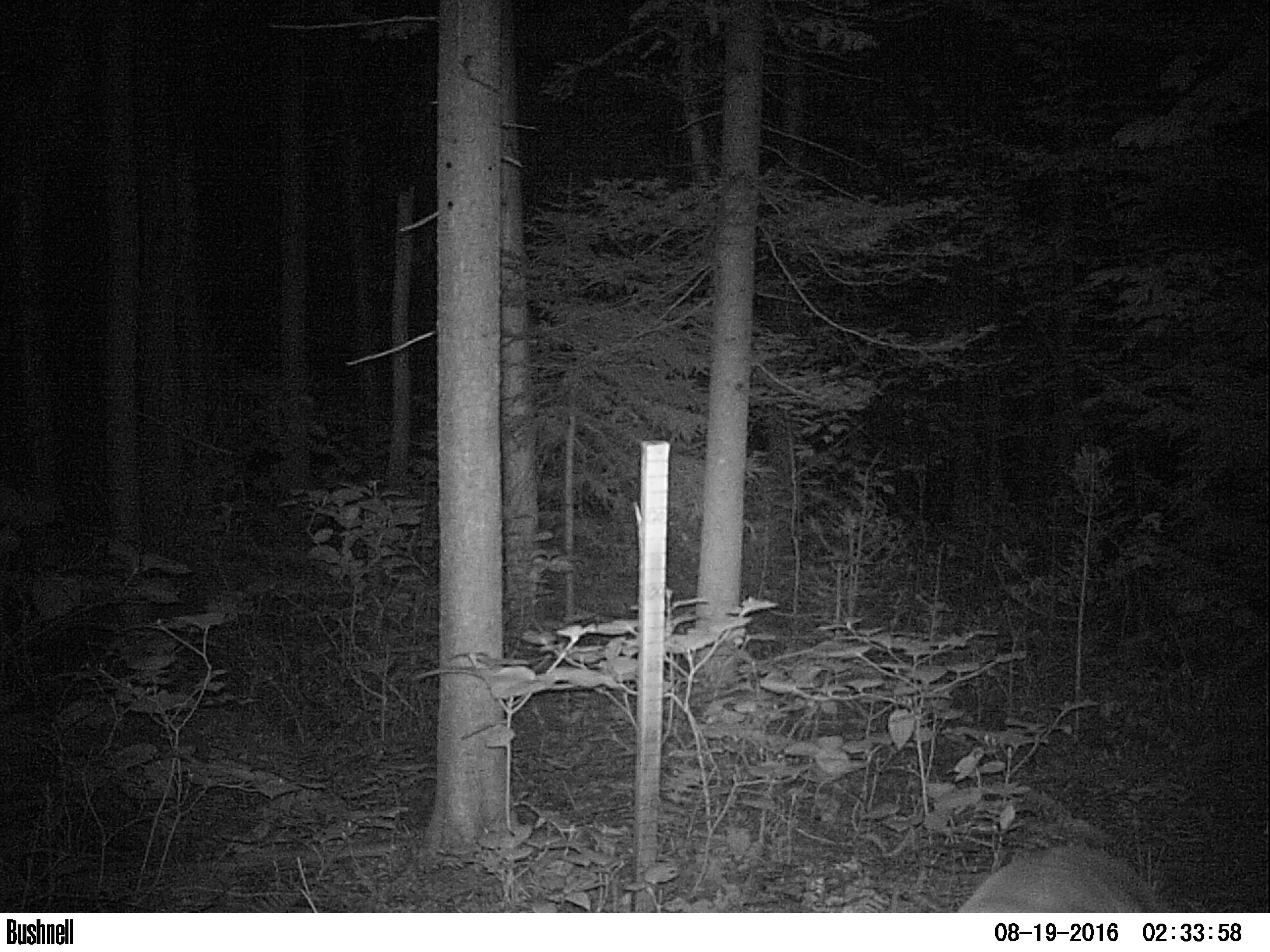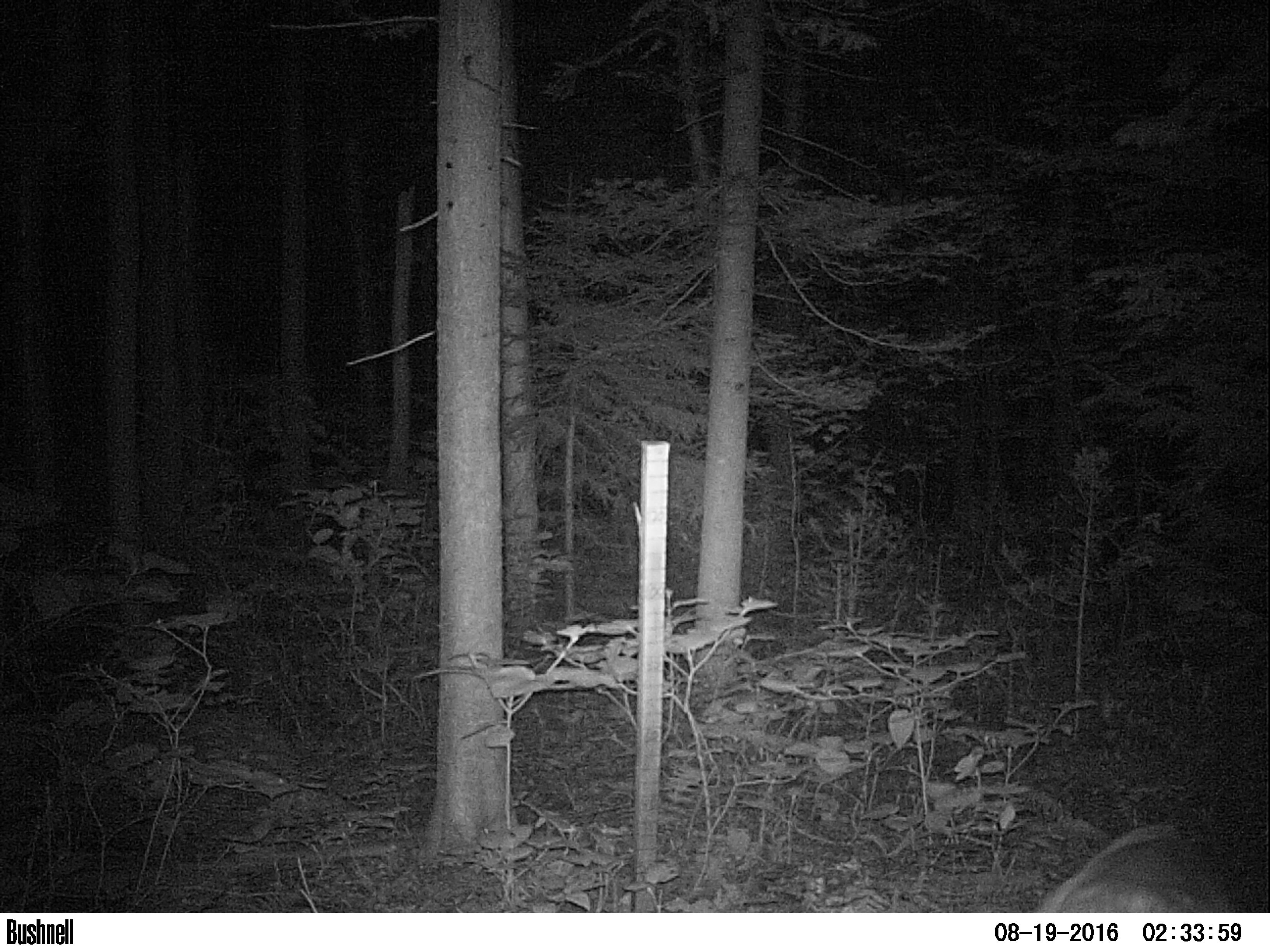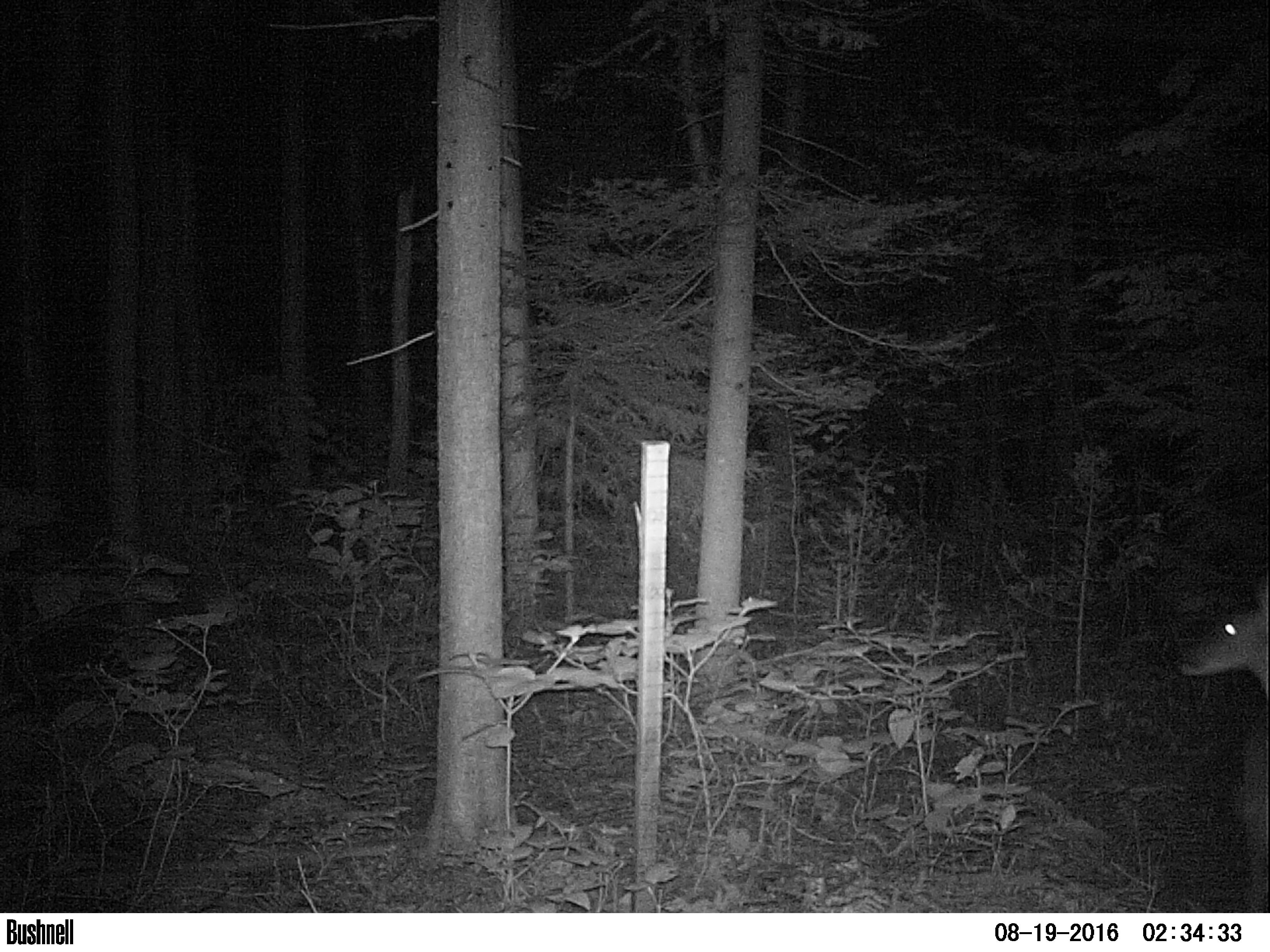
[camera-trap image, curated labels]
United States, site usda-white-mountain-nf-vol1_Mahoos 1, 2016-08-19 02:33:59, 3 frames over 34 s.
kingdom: Animalia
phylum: Chordata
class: Mammalia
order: Artiodactyla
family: Cervidae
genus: Odocoileus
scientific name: Odocoileus virginianus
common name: white-tailed deer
White-tailed deer (Odocoileus virginianus).